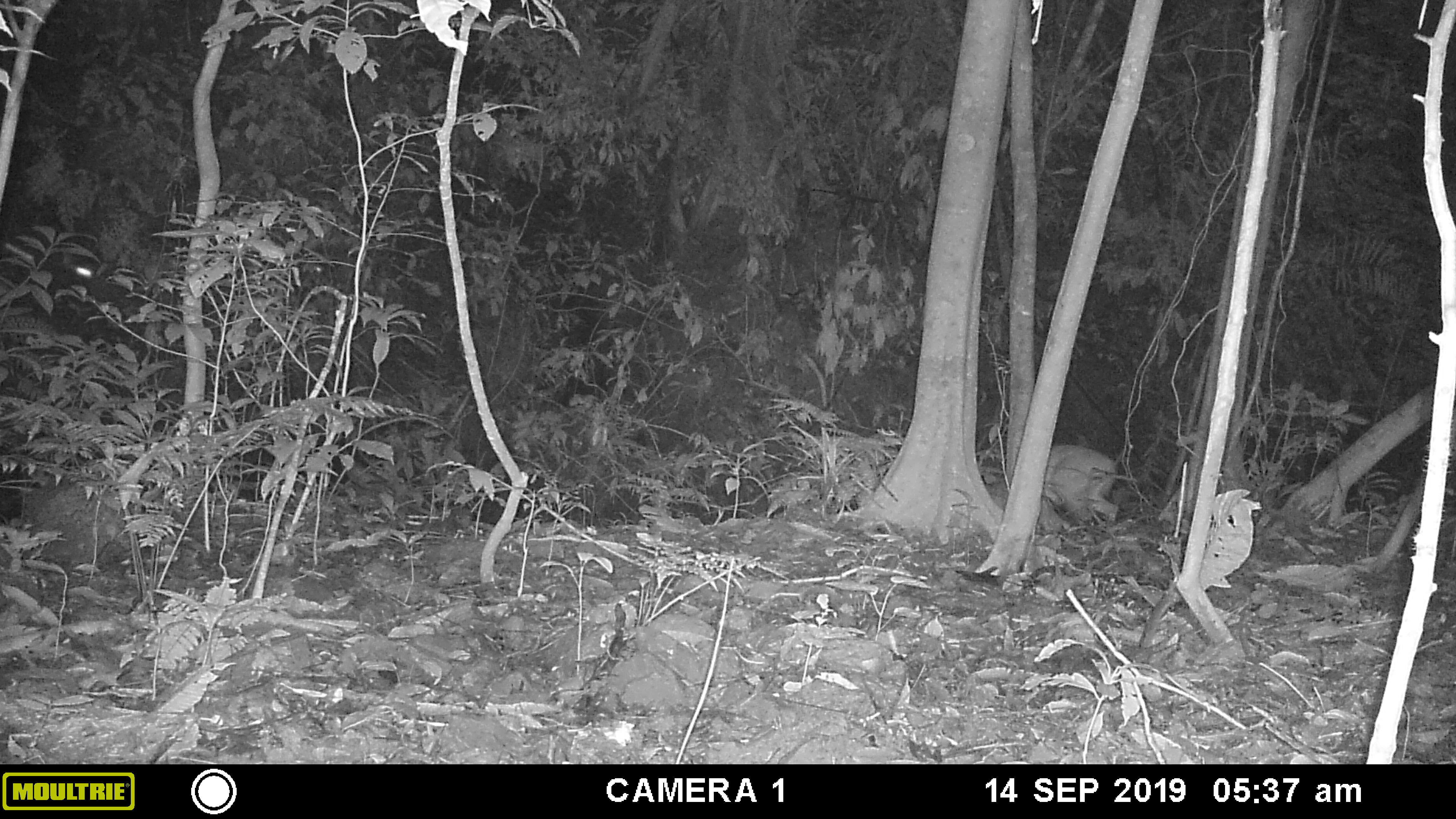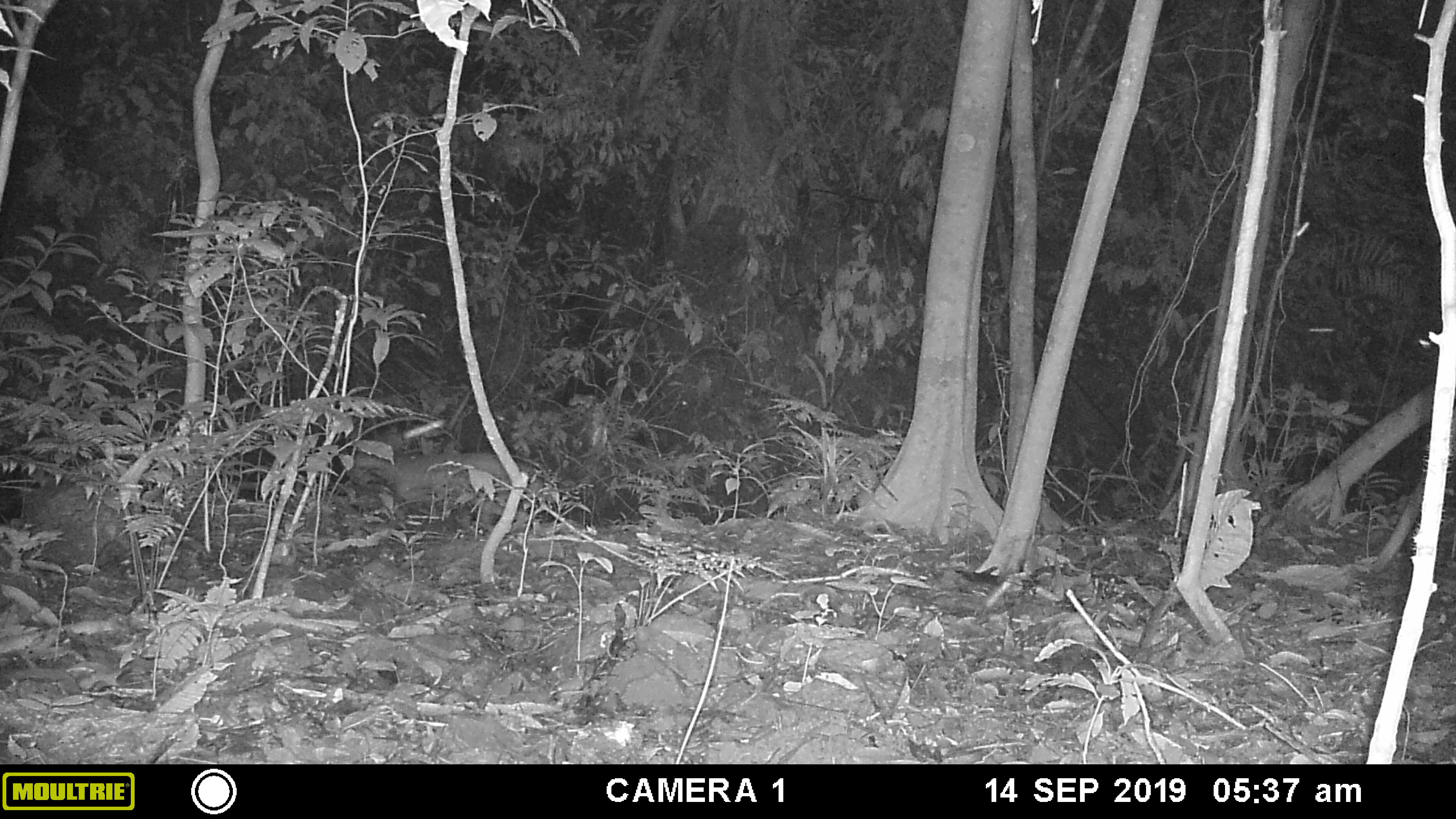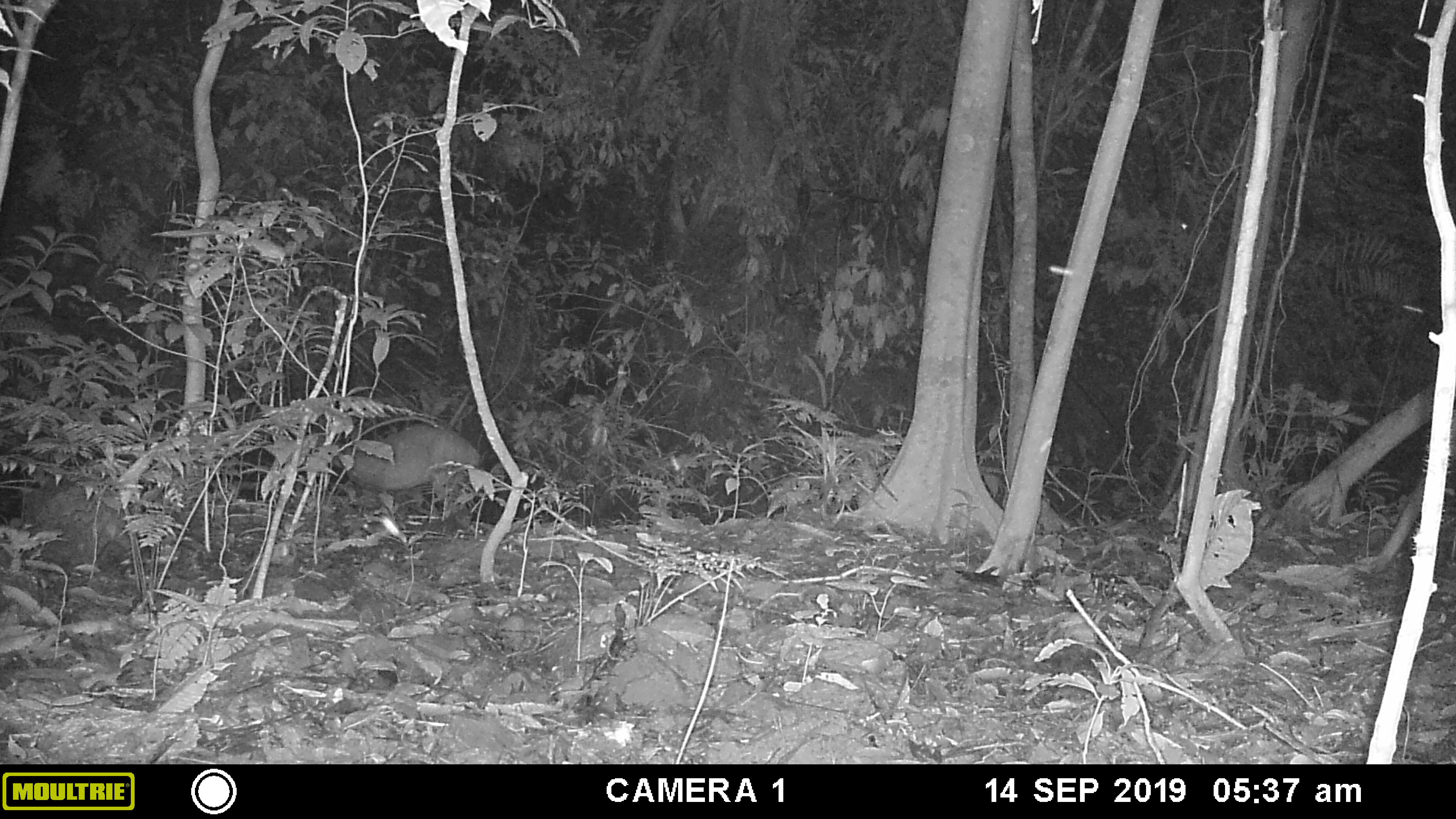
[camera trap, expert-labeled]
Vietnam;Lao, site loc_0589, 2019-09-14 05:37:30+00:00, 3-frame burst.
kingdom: Animalia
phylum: Chordata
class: Mammalia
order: Artiodactyla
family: Cervidae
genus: Muntiacus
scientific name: Muntiacus muntjak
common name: red muntjac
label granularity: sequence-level